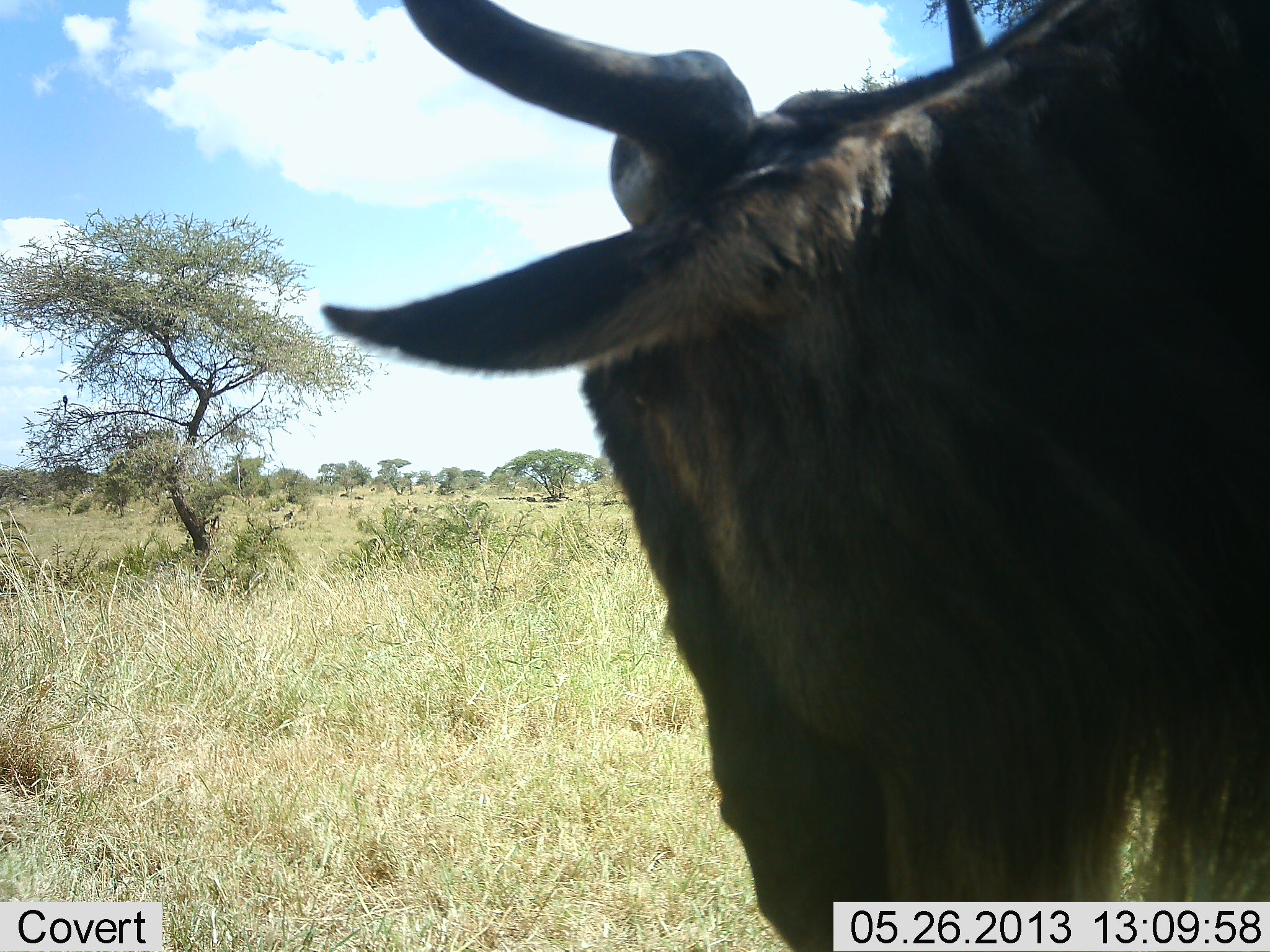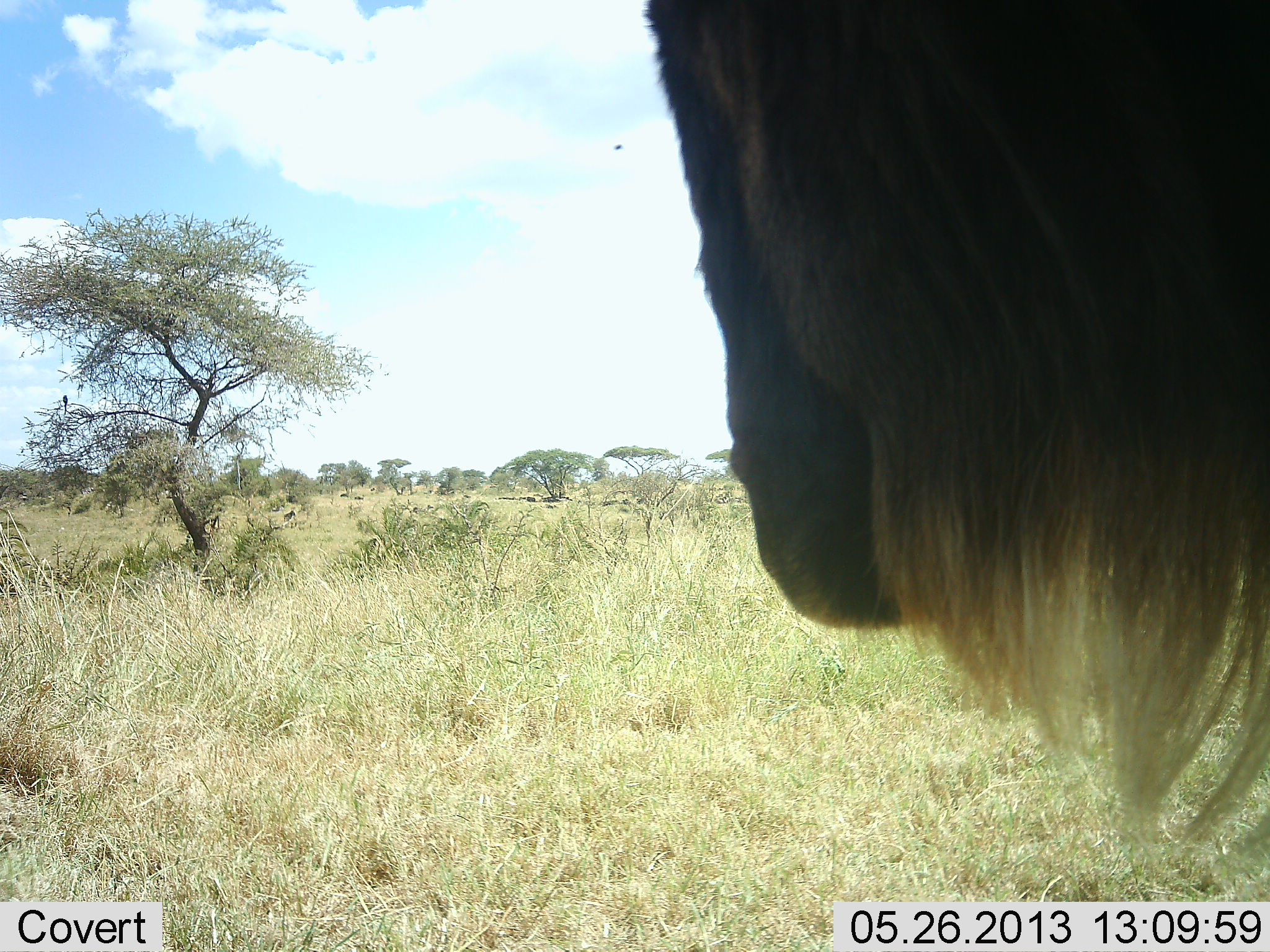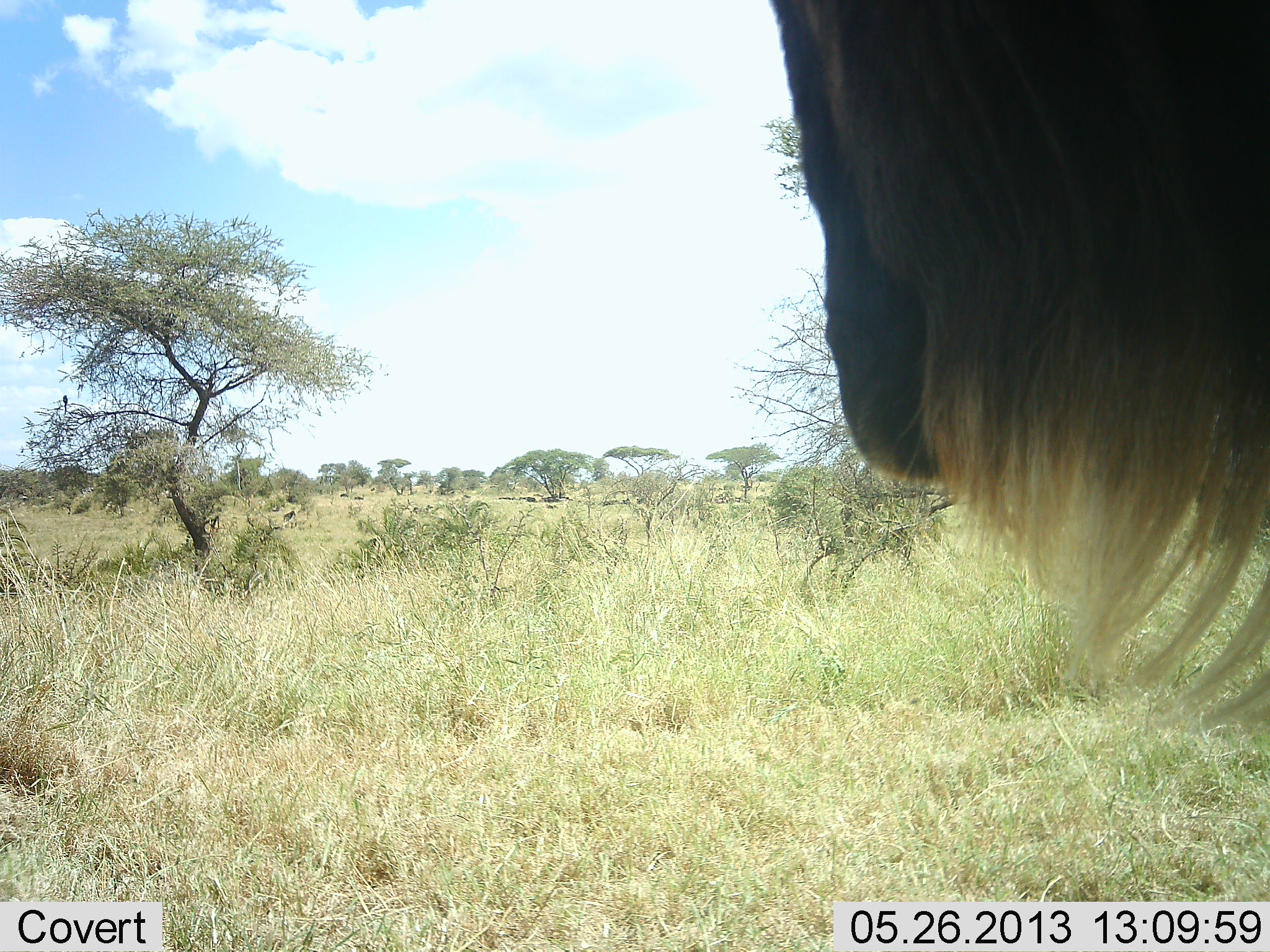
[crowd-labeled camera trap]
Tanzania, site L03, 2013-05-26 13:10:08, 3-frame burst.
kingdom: Animalia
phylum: Chordata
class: Mammalia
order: Artiodactyla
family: Bovidae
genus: Connochaetes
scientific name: Connochaetes taurinus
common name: blue wildebeest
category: wildebeest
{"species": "wildebeest (blue wildebeest) (Connochaetes taurinus)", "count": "1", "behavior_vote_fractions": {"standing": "72%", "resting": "6%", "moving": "17%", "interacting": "0%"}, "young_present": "0%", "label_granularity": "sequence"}